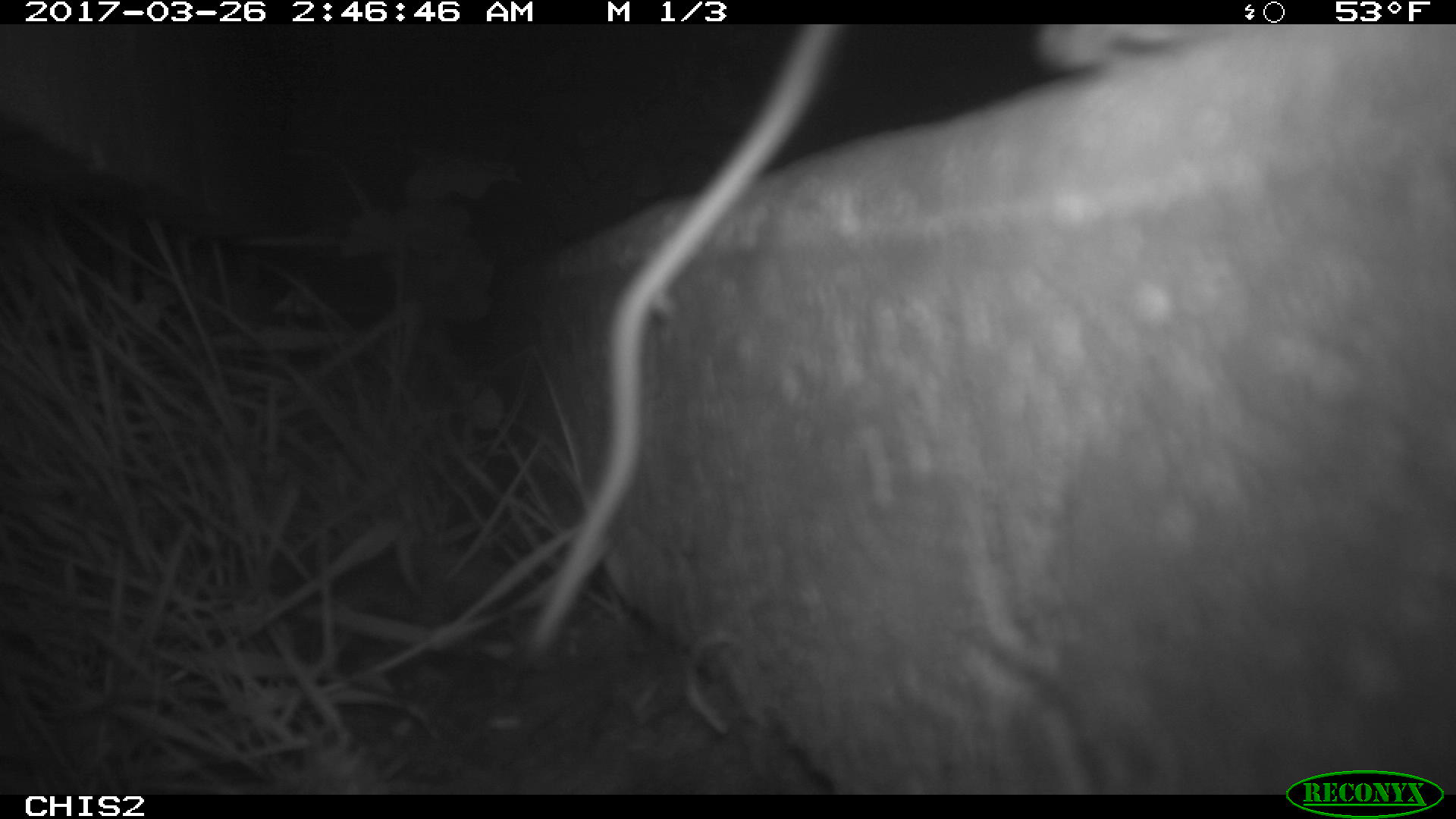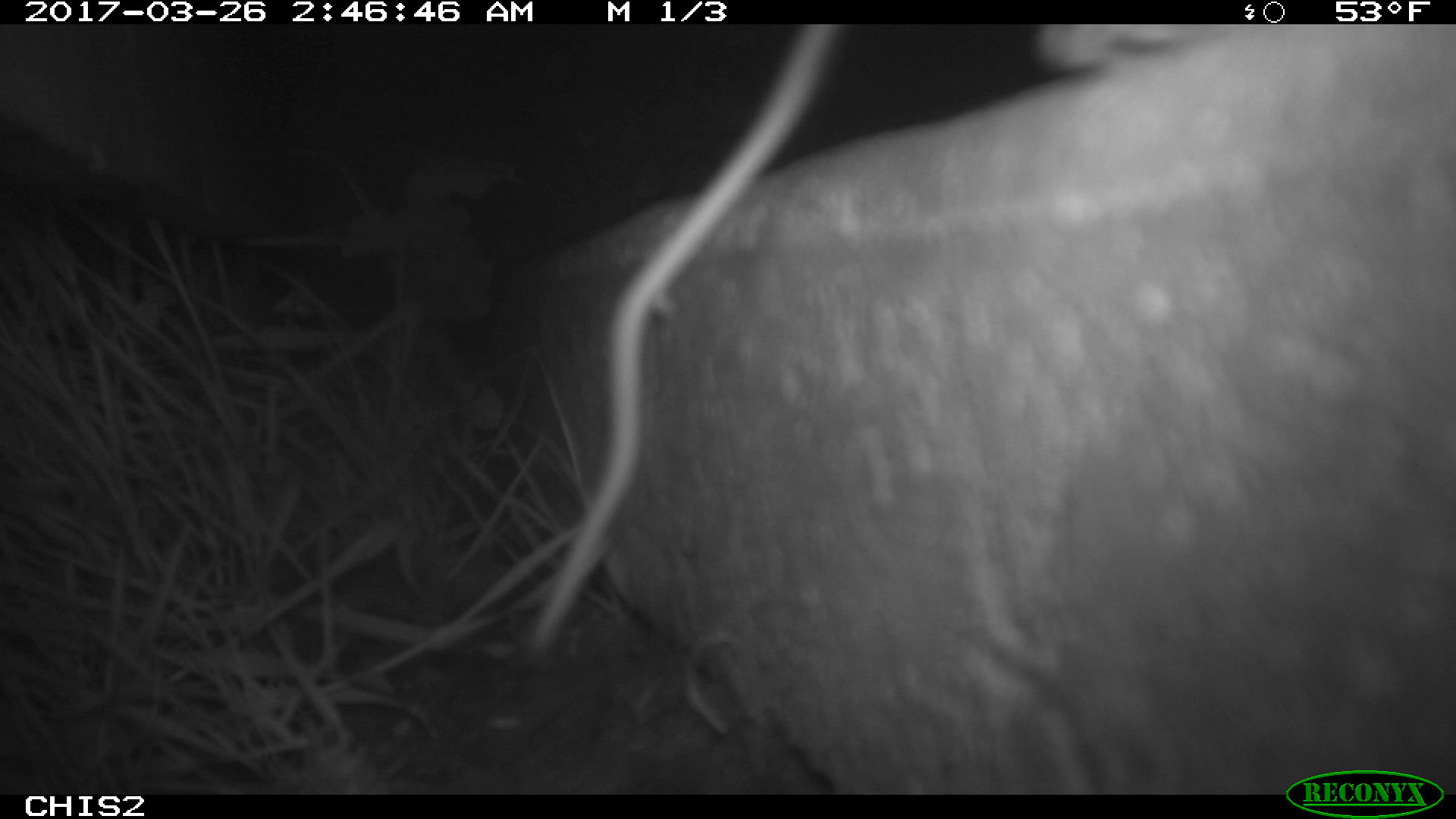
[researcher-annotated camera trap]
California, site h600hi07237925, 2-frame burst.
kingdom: Animalia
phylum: Chordata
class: Mammalia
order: Rodentia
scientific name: Rodentia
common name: rodent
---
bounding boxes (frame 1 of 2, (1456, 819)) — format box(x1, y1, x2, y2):
rodent: box(526, 23, 1244, 656)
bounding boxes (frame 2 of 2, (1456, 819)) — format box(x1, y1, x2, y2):
rodent: box(528, 23, 1237, 642)